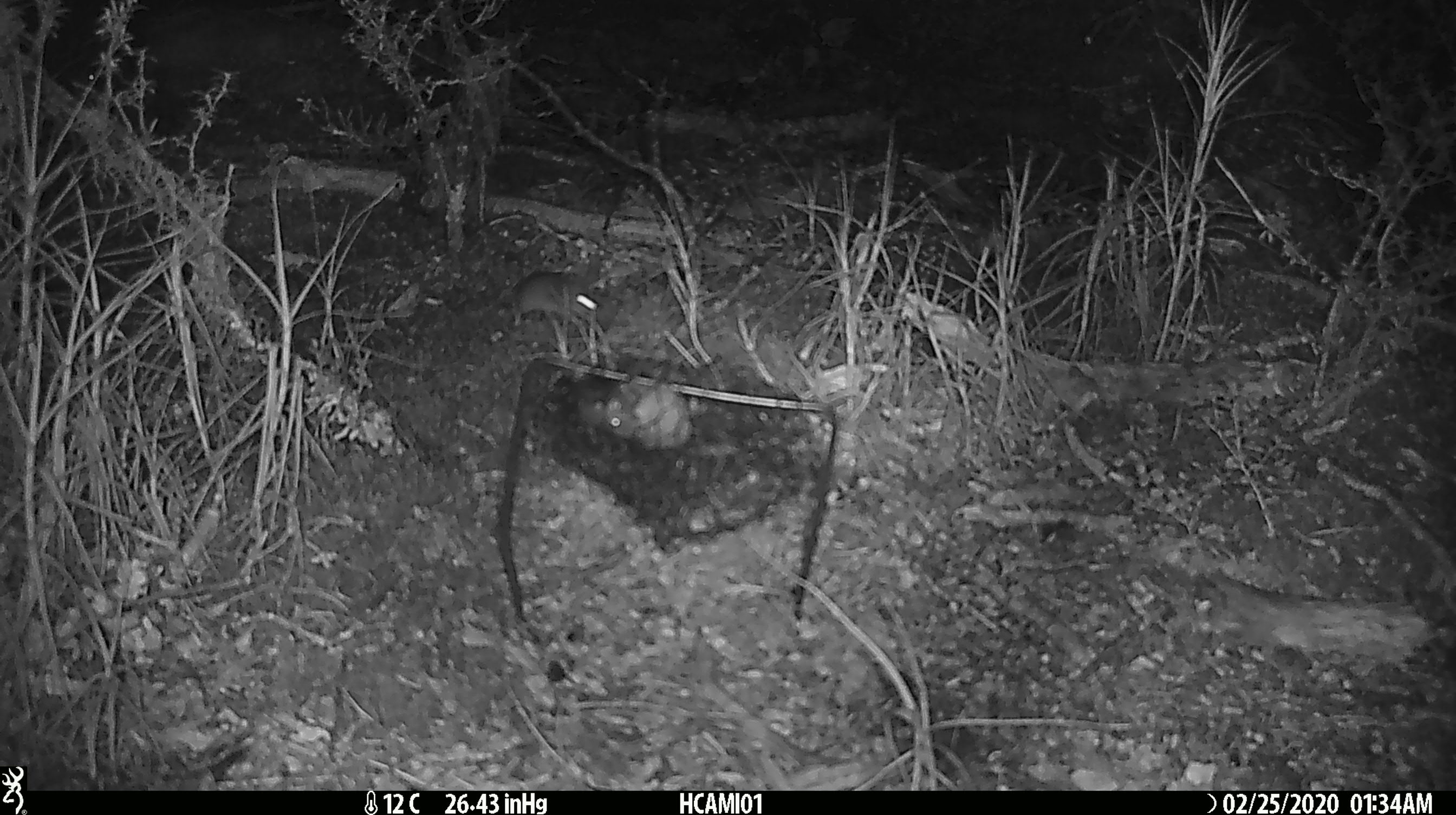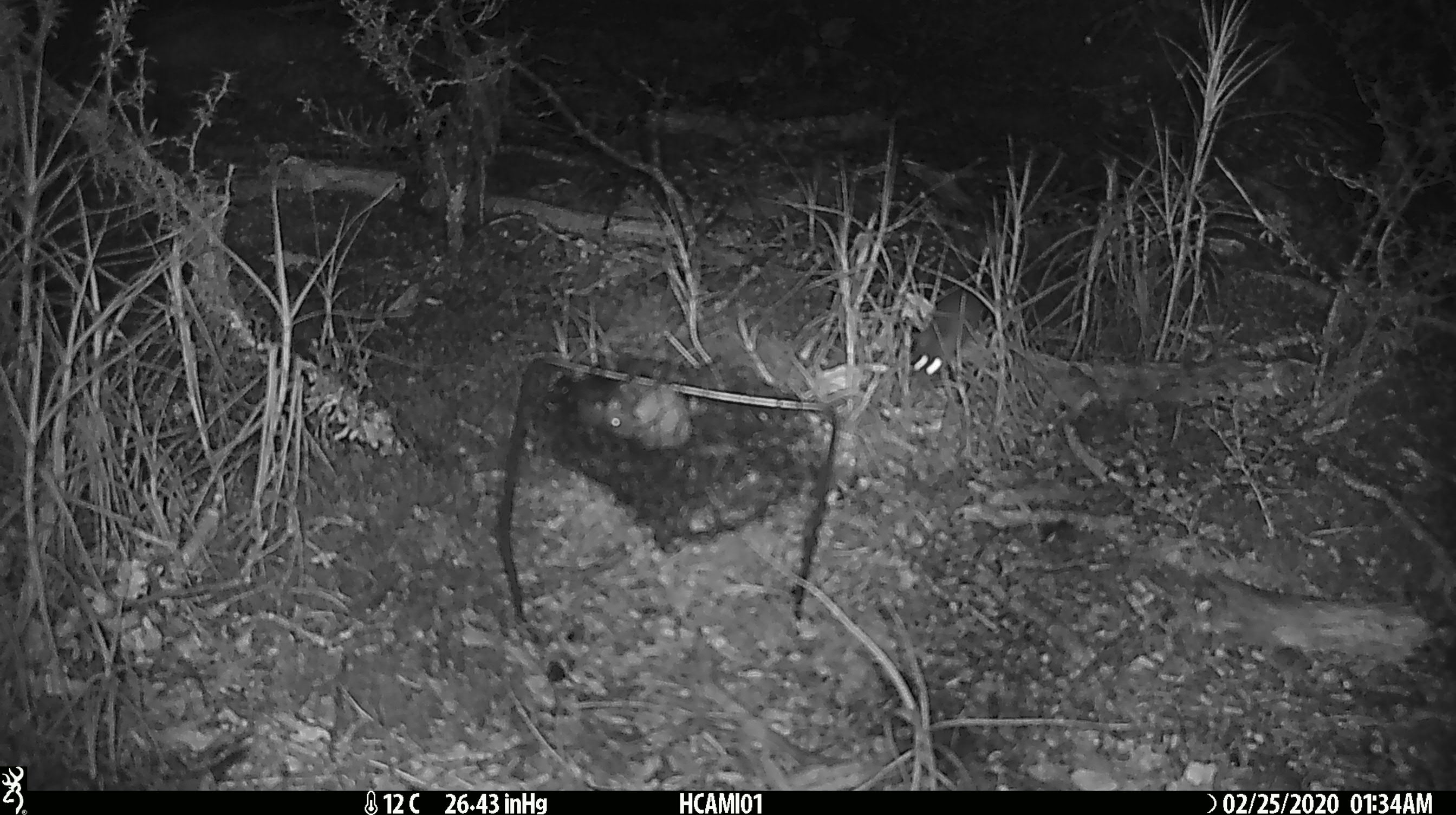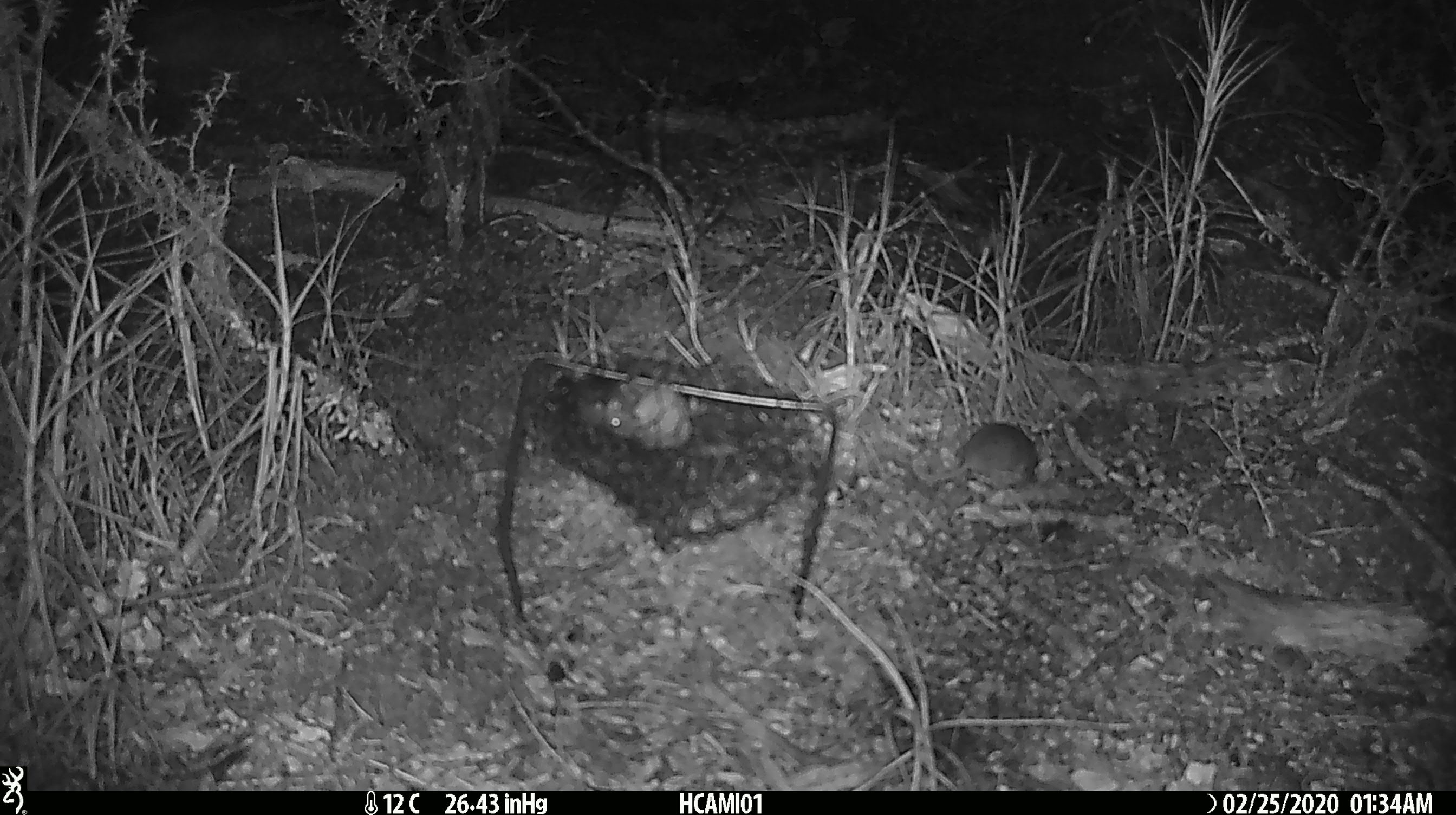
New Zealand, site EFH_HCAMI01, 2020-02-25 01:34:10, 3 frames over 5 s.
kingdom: Animalia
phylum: Chordata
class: Mammalia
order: Rodentia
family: Muridae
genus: Mus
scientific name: Mus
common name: mouse